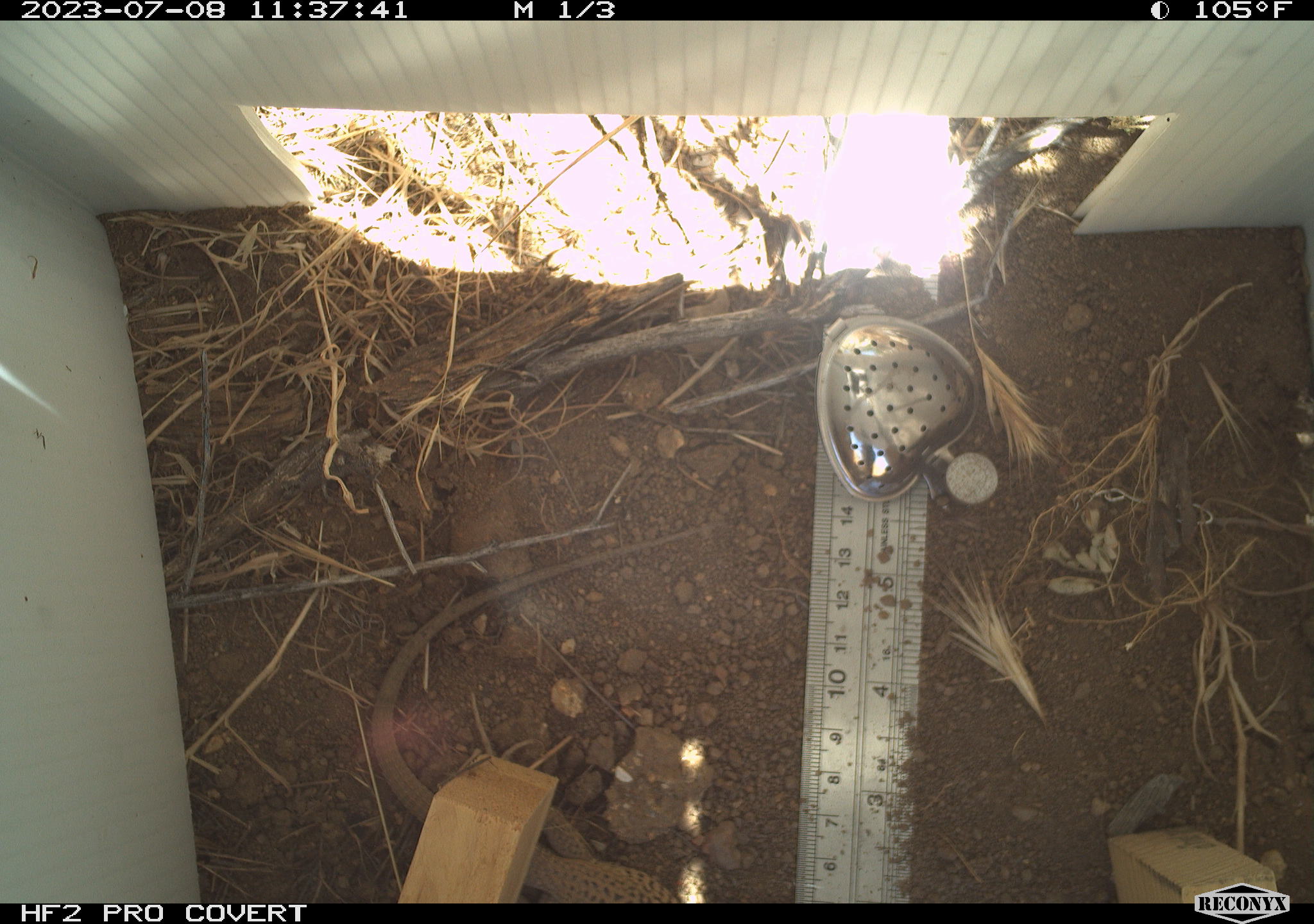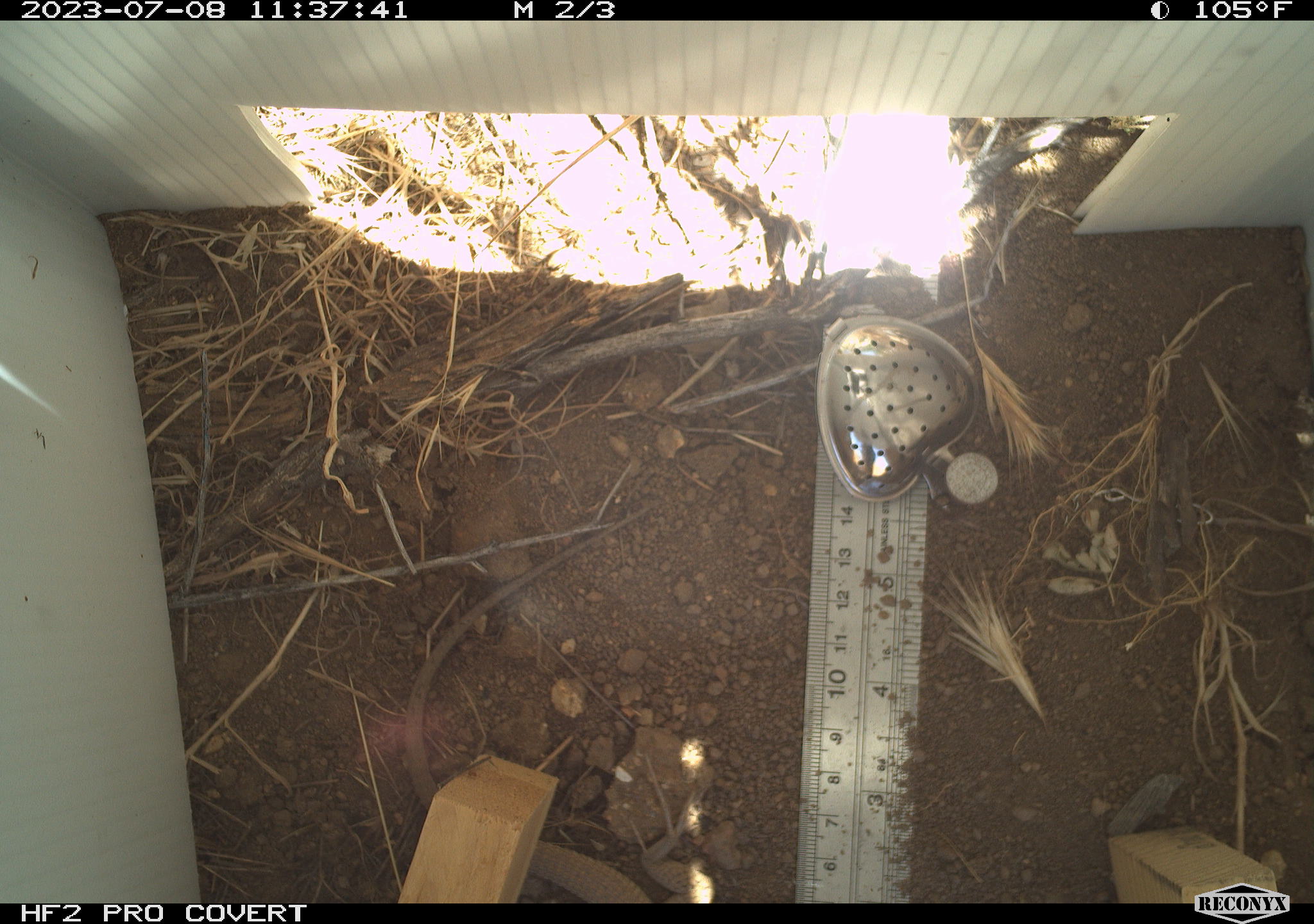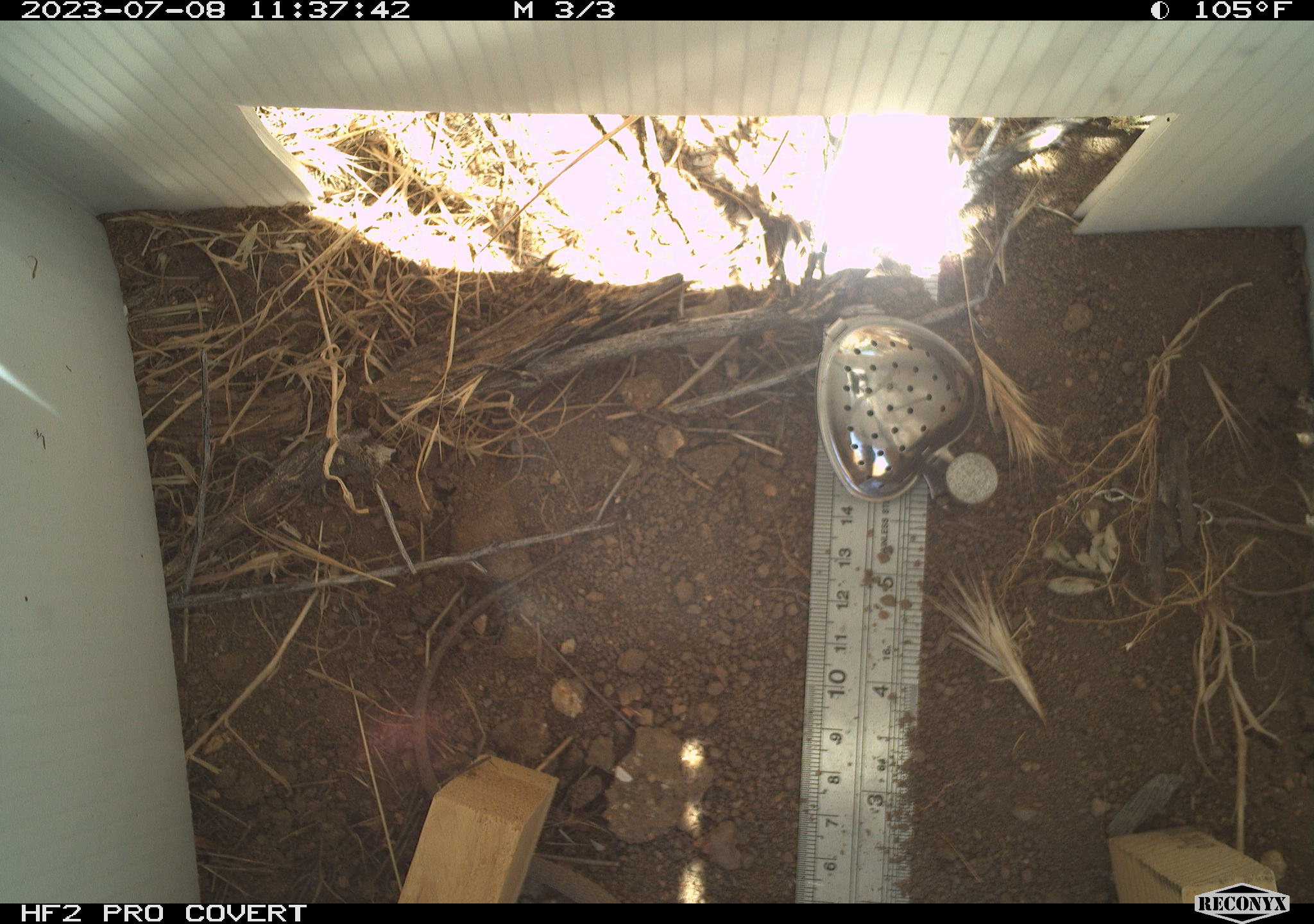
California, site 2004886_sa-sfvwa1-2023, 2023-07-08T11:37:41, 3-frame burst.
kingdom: Animalia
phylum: Chordata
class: Reptilia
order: Squamata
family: Teiidae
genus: Aspidoscelis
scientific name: Aspidoscelis tigris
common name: western whiptail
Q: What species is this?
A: Western whiptail (Aspidoscelis tigris).